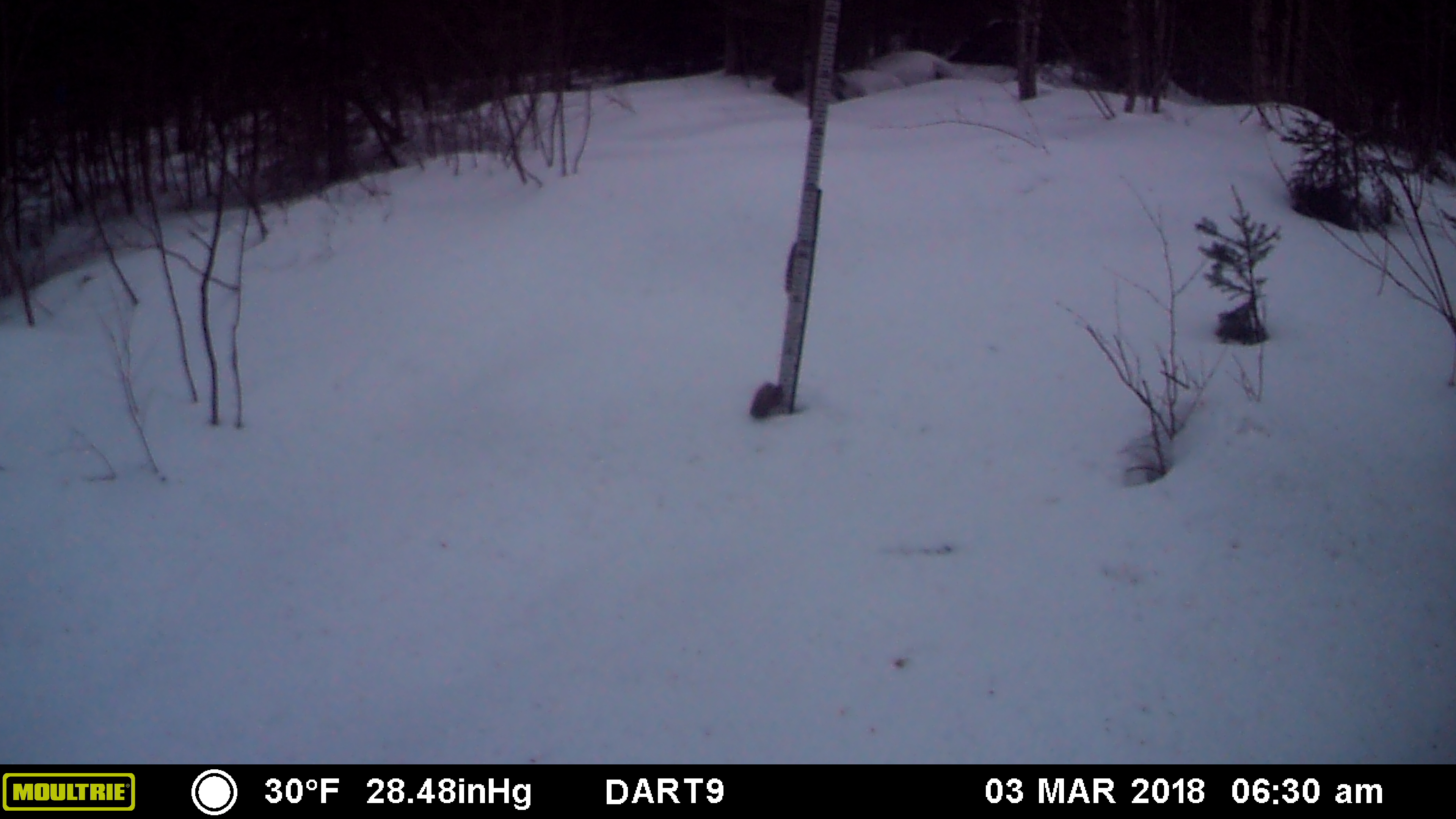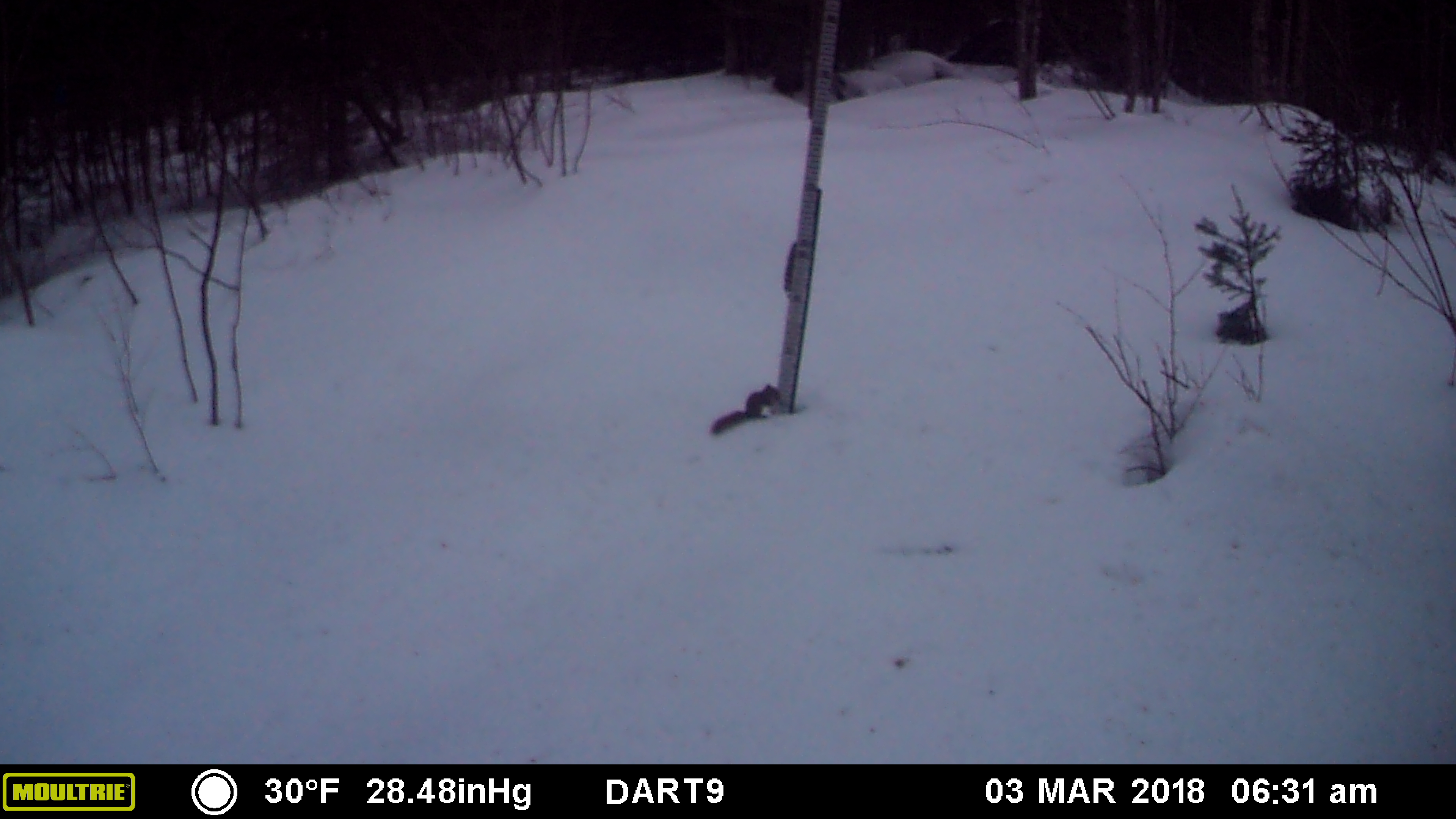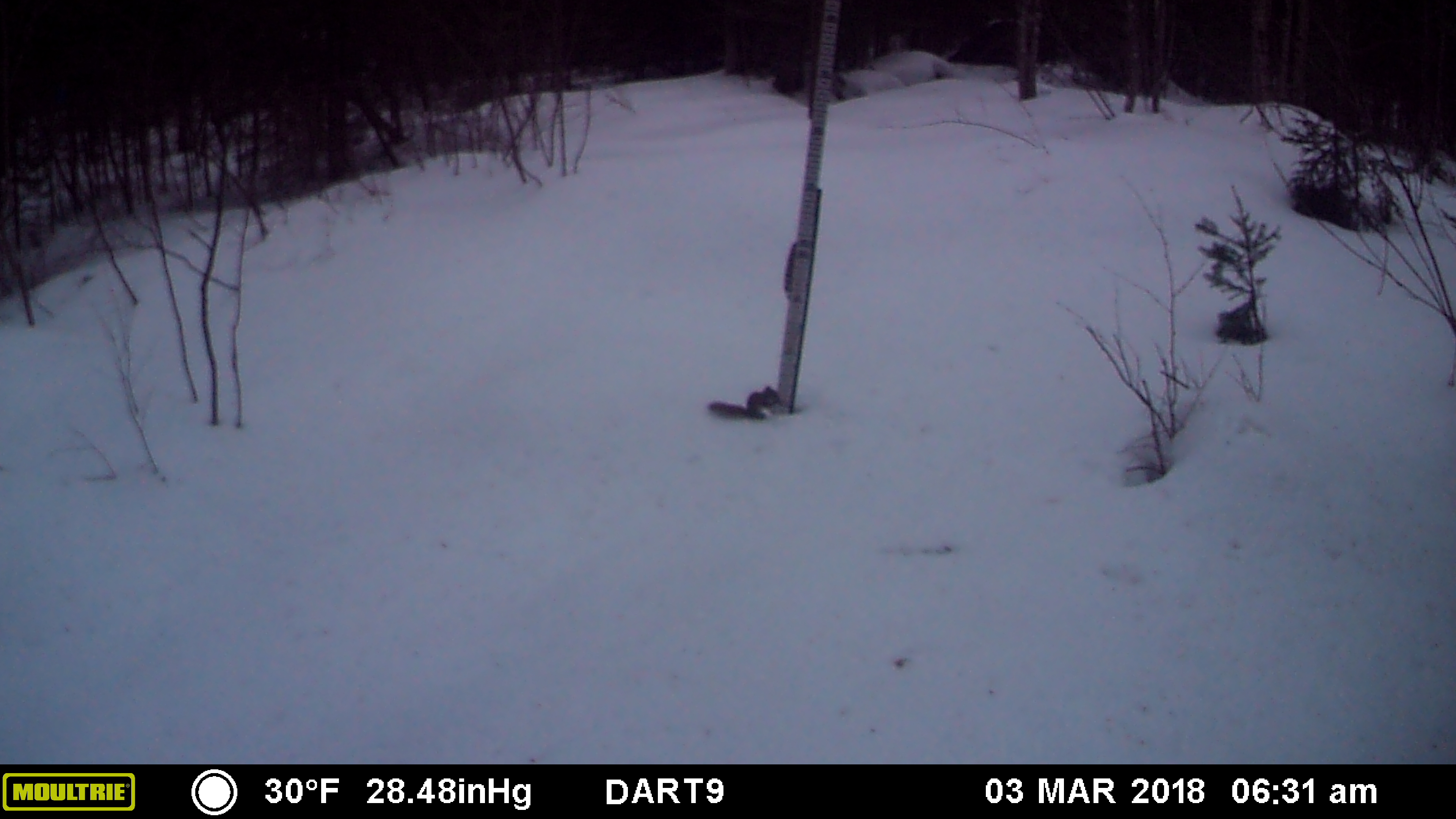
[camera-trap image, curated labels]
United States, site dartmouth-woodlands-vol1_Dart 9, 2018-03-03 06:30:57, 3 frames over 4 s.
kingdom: Animalia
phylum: Chordata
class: Mammalia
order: Rodentia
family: Sciuridae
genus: Tamiasciurus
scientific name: Tamiasciurus hudsonicus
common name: red squirrel